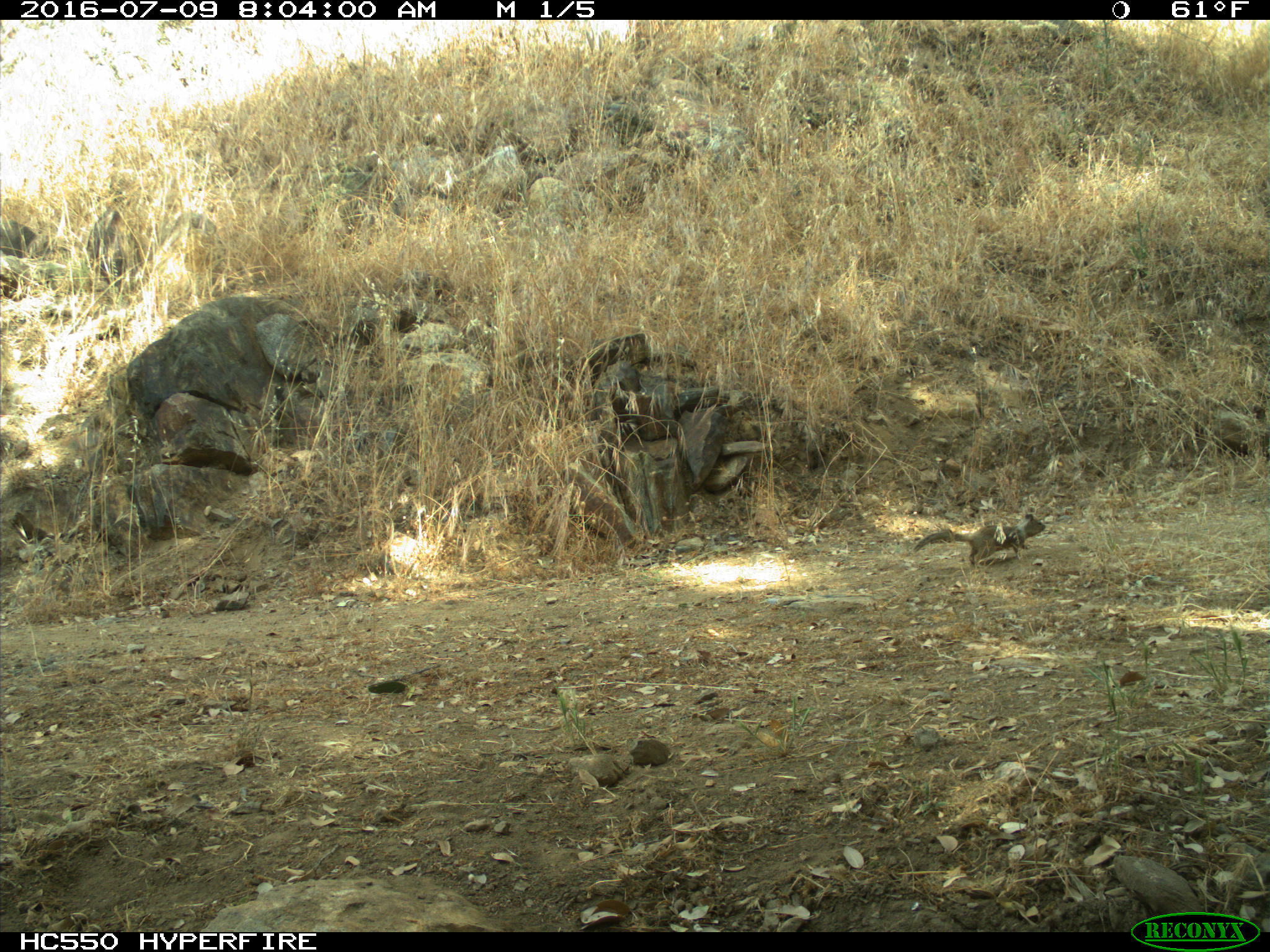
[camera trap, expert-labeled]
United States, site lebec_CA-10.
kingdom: Animalia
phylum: Chordata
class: Mammalia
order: Rodentia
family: Sciuridae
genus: Otospermophilus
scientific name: Otospermophilus beecheyi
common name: california ground squirrel